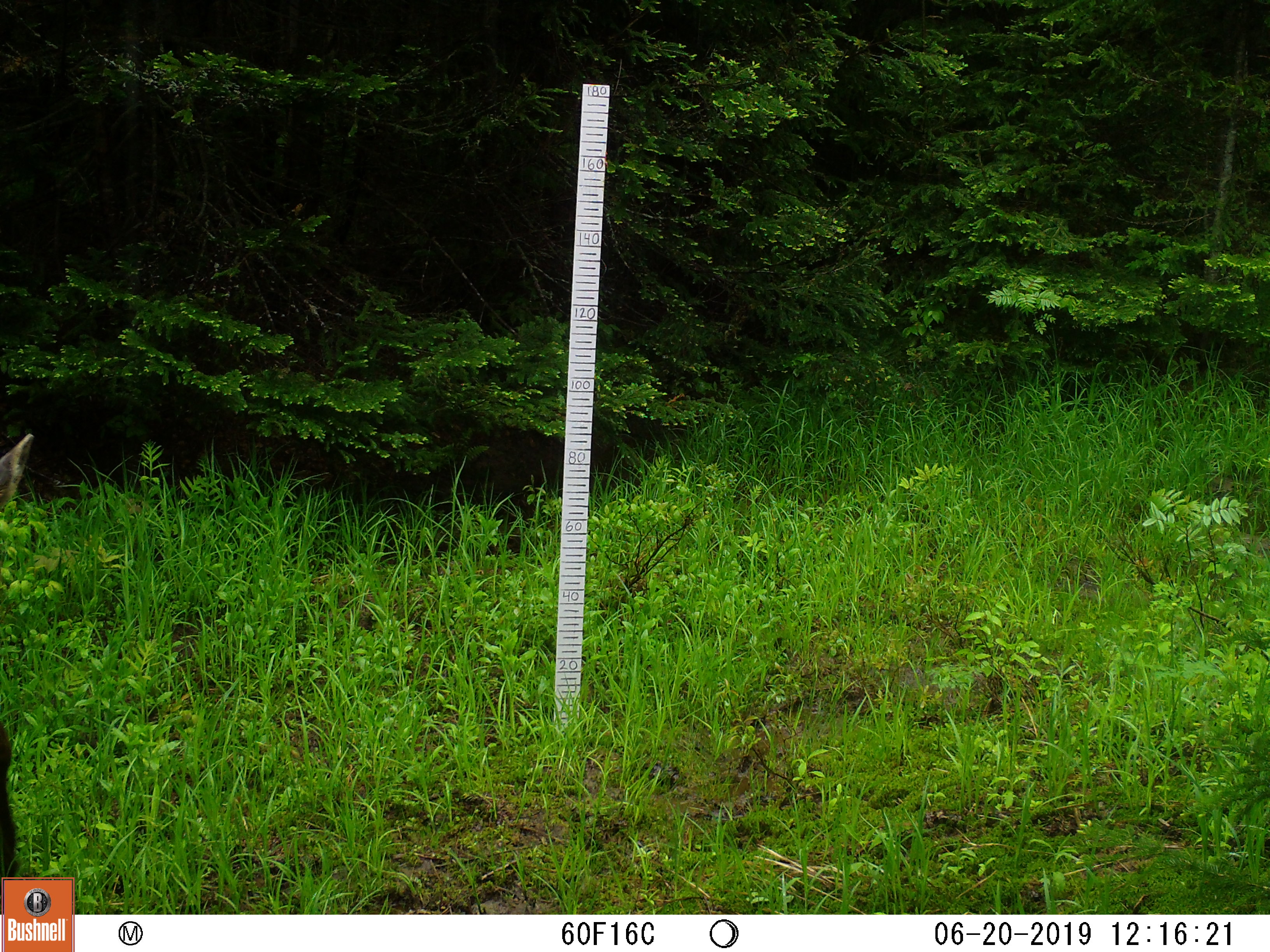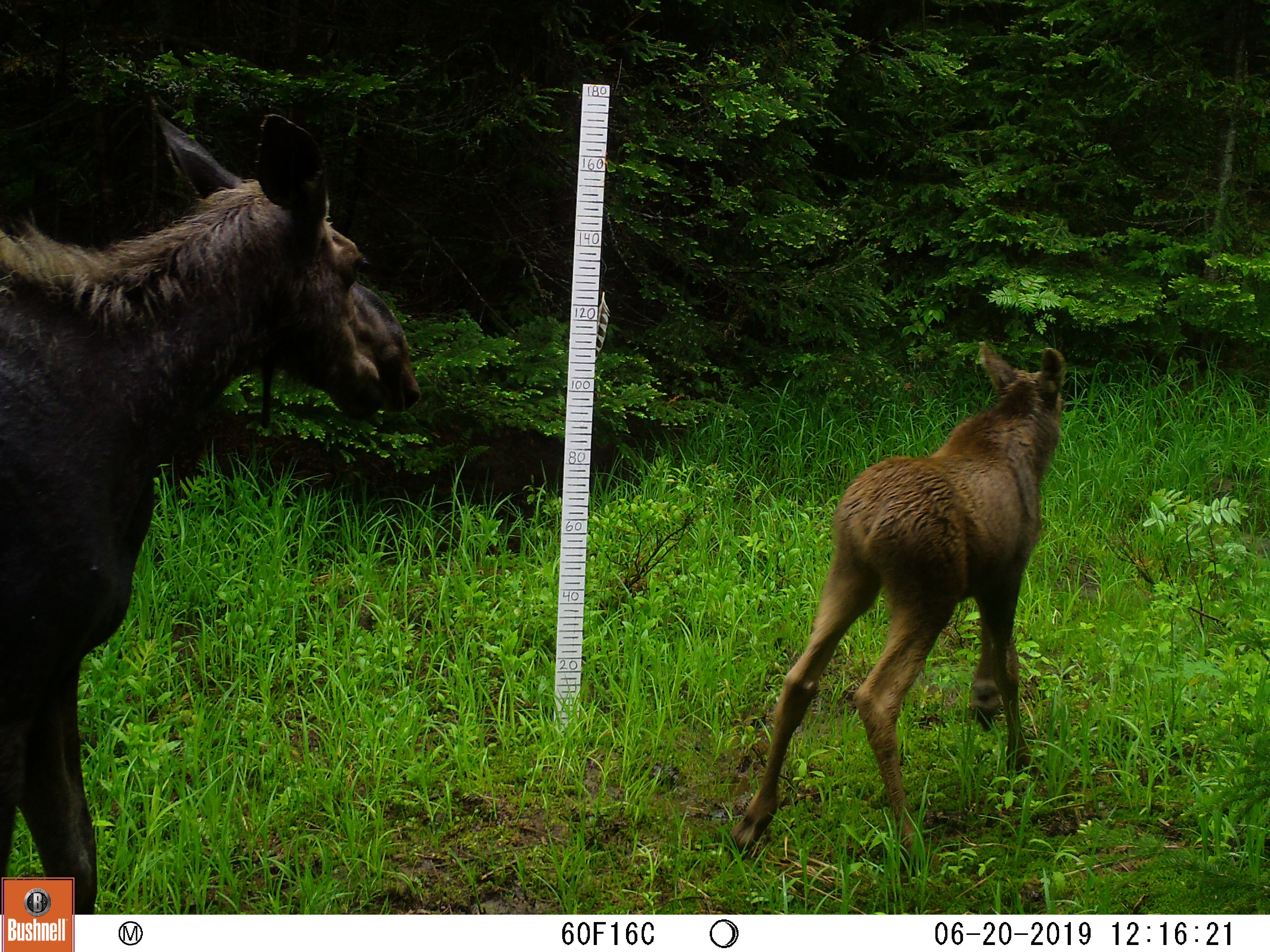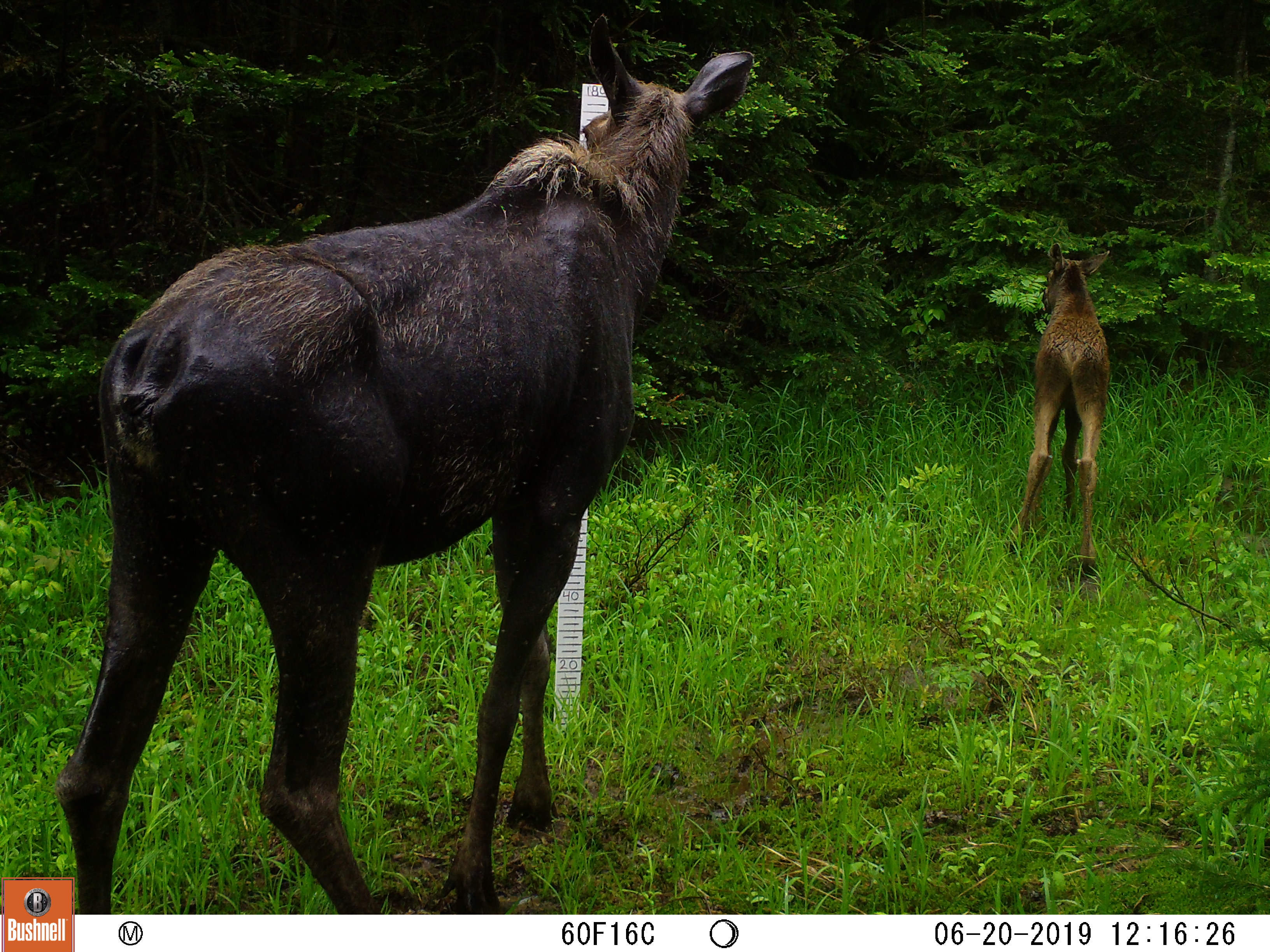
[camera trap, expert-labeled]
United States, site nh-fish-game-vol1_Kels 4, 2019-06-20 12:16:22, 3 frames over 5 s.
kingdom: Animalia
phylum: Chordata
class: Mammalia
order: Artiodactyla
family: Cervidae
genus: Alces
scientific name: Alces alces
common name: moose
Moose (Alces alces).